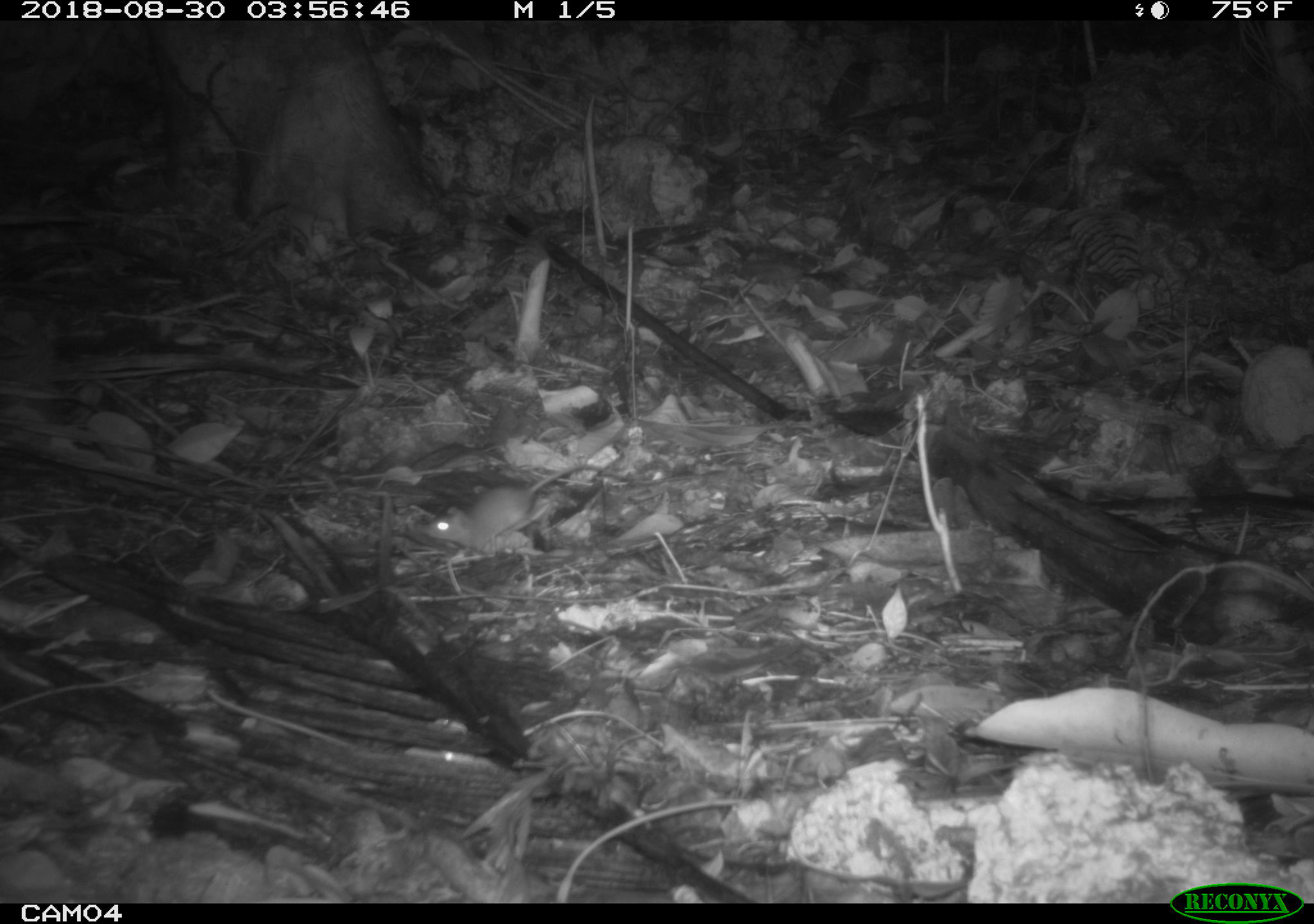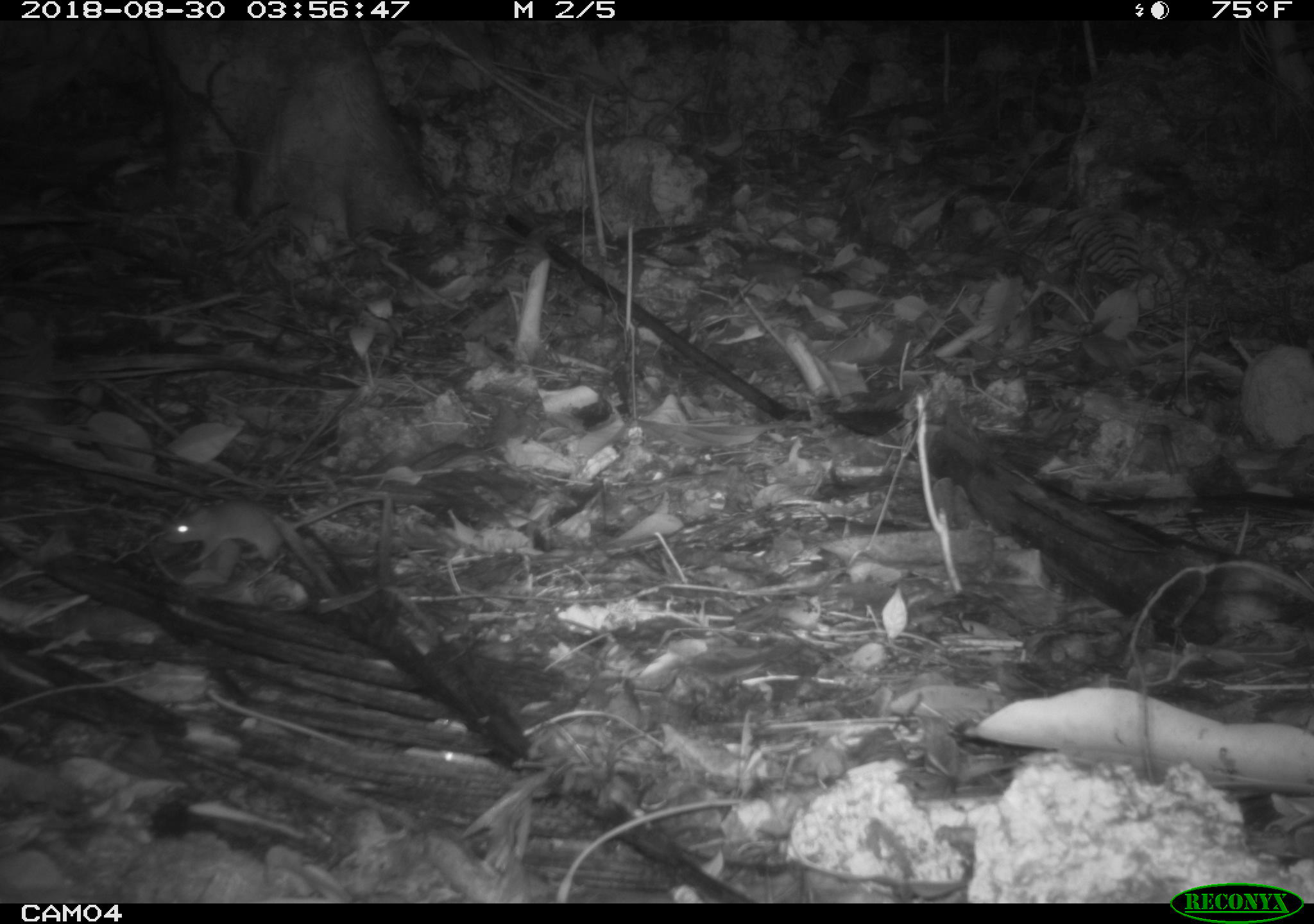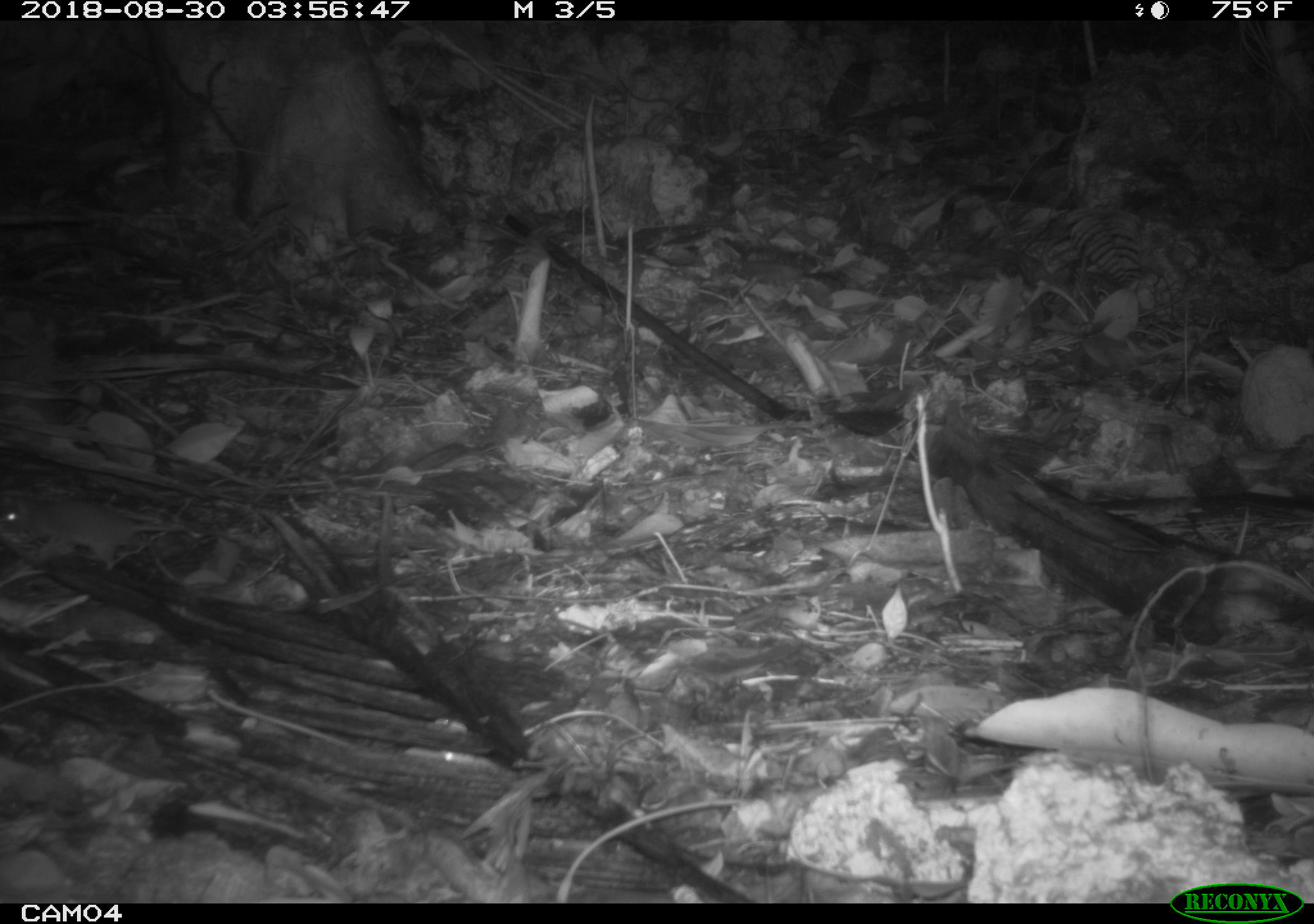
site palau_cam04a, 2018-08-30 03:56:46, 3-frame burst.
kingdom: Animalia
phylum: Chordata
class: Mammalia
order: Rodentia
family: Muridae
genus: Rattus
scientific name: Rattus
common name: rat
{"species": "rat (Rattus)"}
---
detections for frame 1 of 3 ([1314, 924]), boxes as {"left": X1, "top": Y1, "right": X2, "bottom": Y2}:
rat: {"left": 414, "top": 431, "right": 623, "bottom": 560}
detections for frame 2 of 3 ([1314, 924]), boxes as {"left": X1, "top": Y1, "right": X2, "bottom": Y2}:
rat: {"left": 158, "top": 495, "right": 393, "bottom": 587}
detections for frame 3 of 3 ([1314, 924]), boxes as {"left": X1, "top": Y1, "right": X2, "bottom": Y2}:
rat: {"left": 0, "top": 488, "right": 173, "bottom": 573}